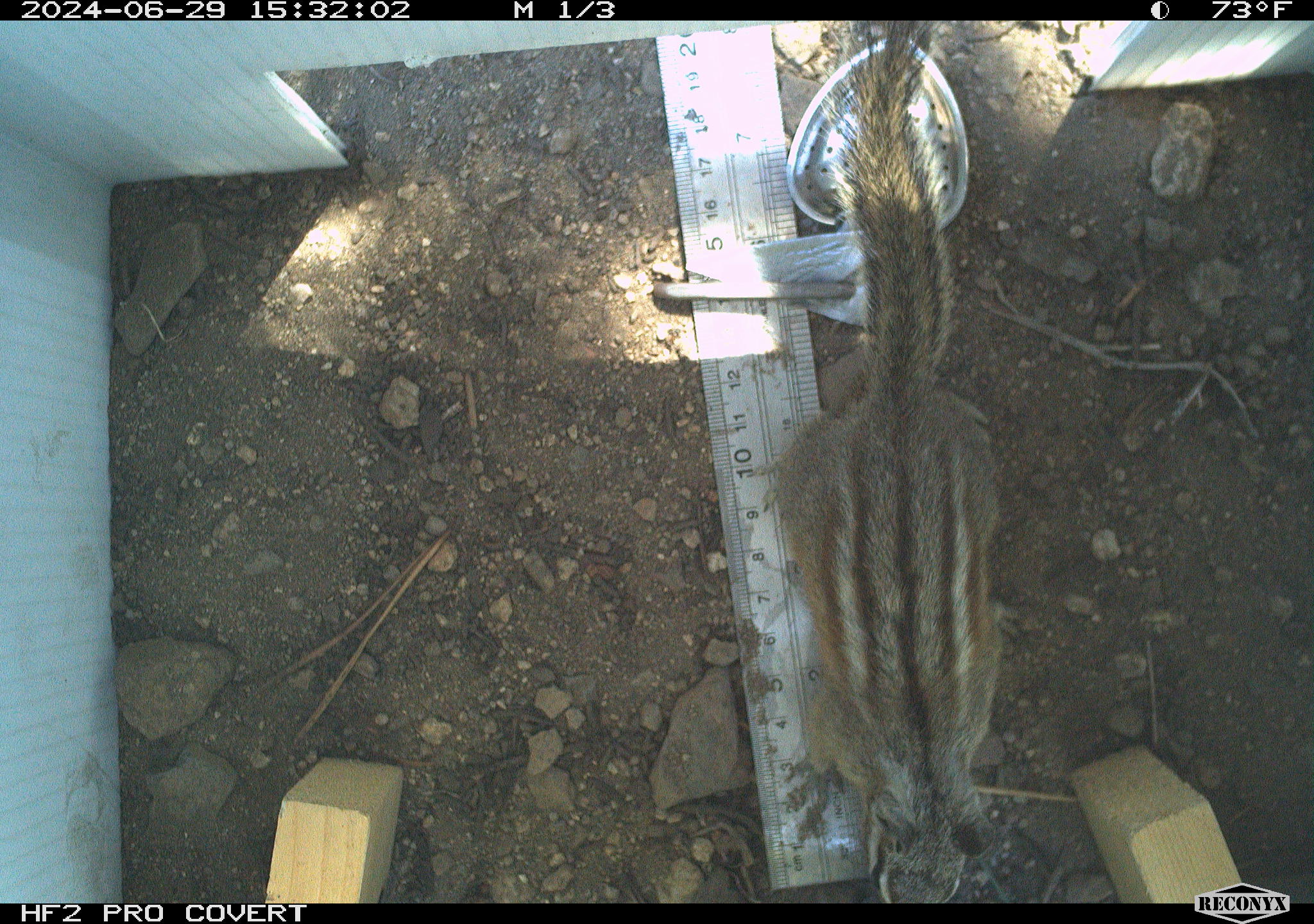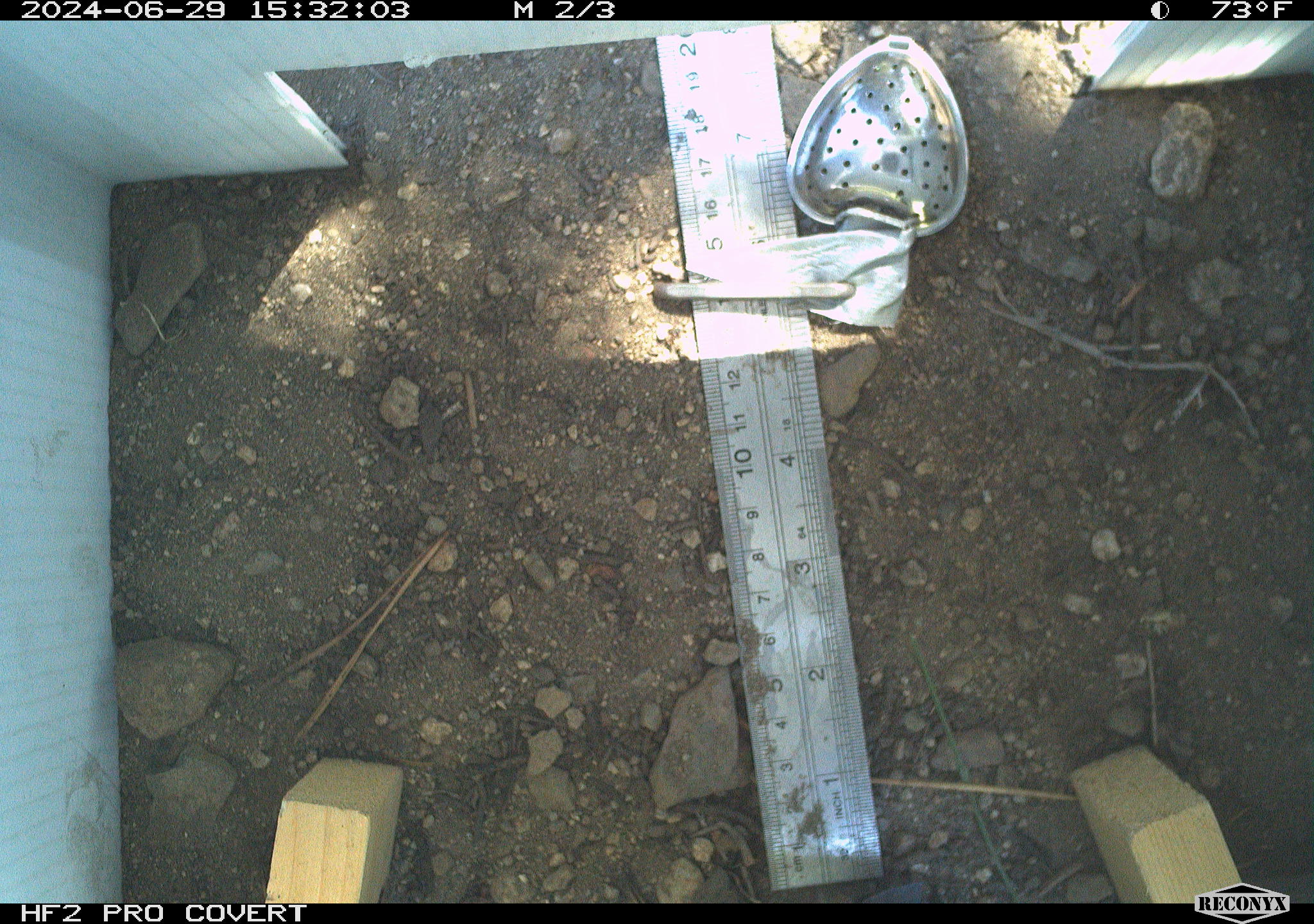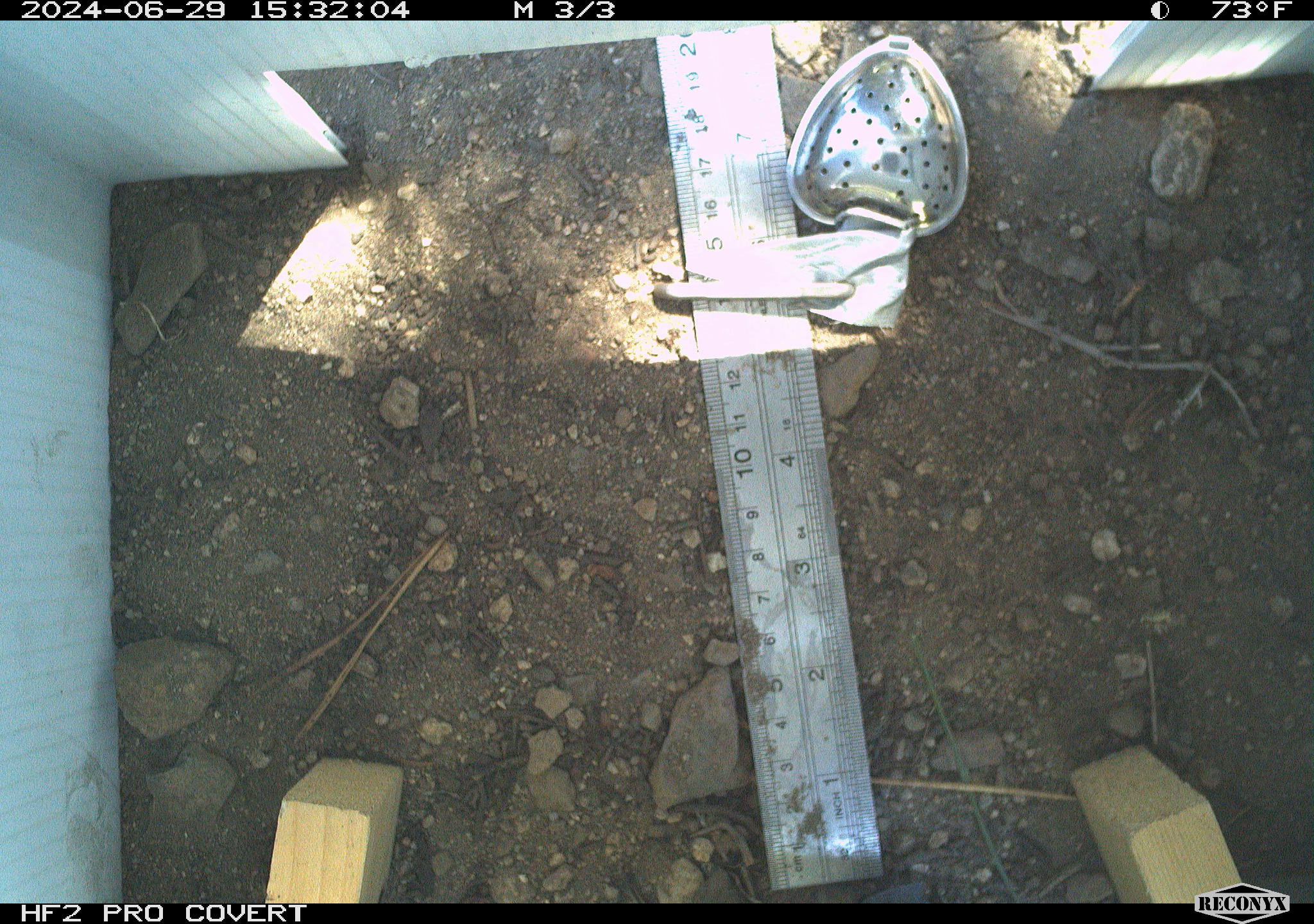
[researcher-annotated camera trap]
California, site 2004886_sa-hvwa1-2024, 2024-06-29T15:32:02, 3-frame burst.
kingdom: Animalia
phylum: Chordata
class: Mammalia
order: Rodentia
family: Sciuridae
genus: Neotamias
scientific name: Neotamias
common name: western chipmunks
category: neotamias species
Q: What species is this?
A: Neotamias species (western chipmunks) (Neotamias).